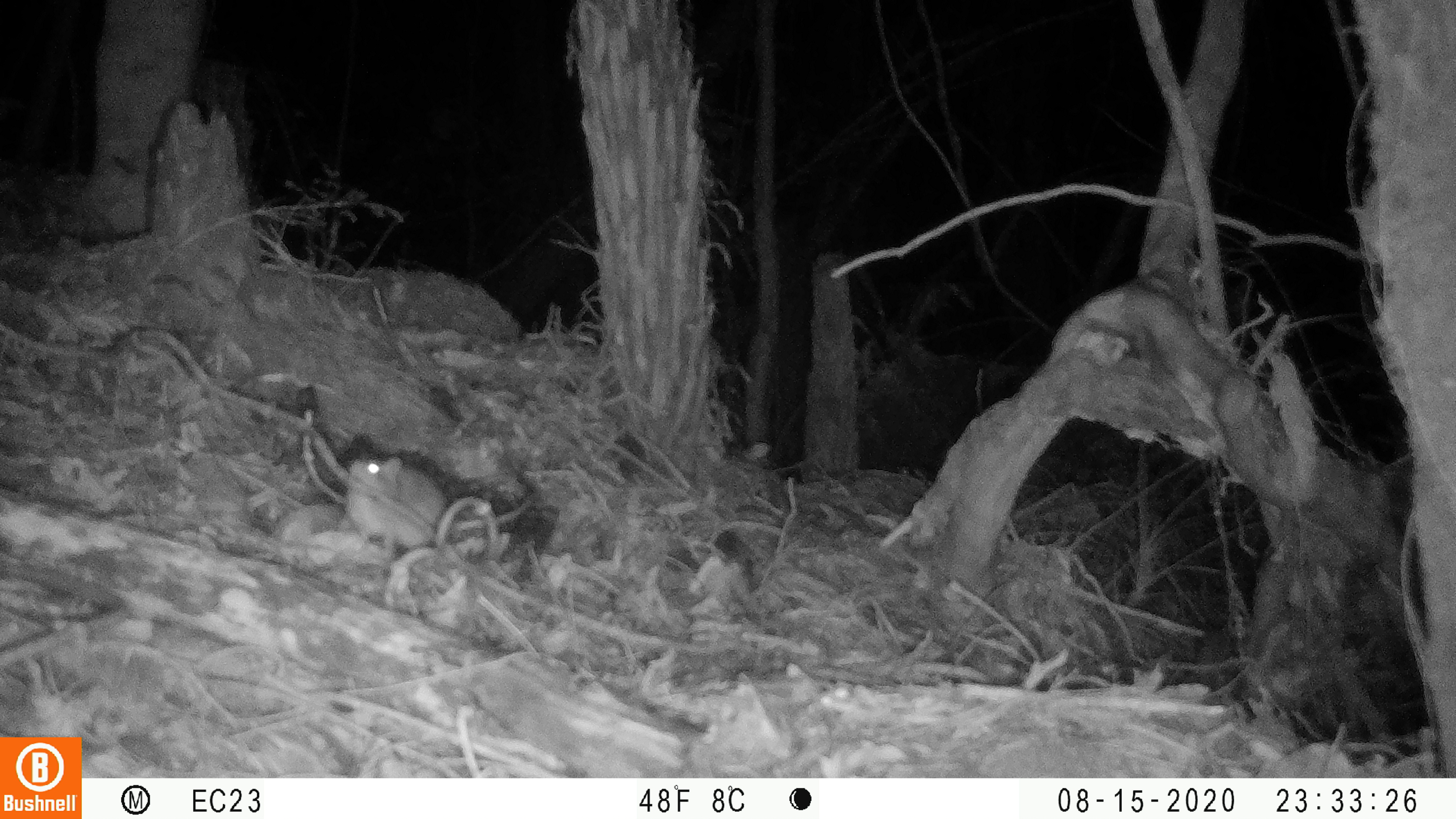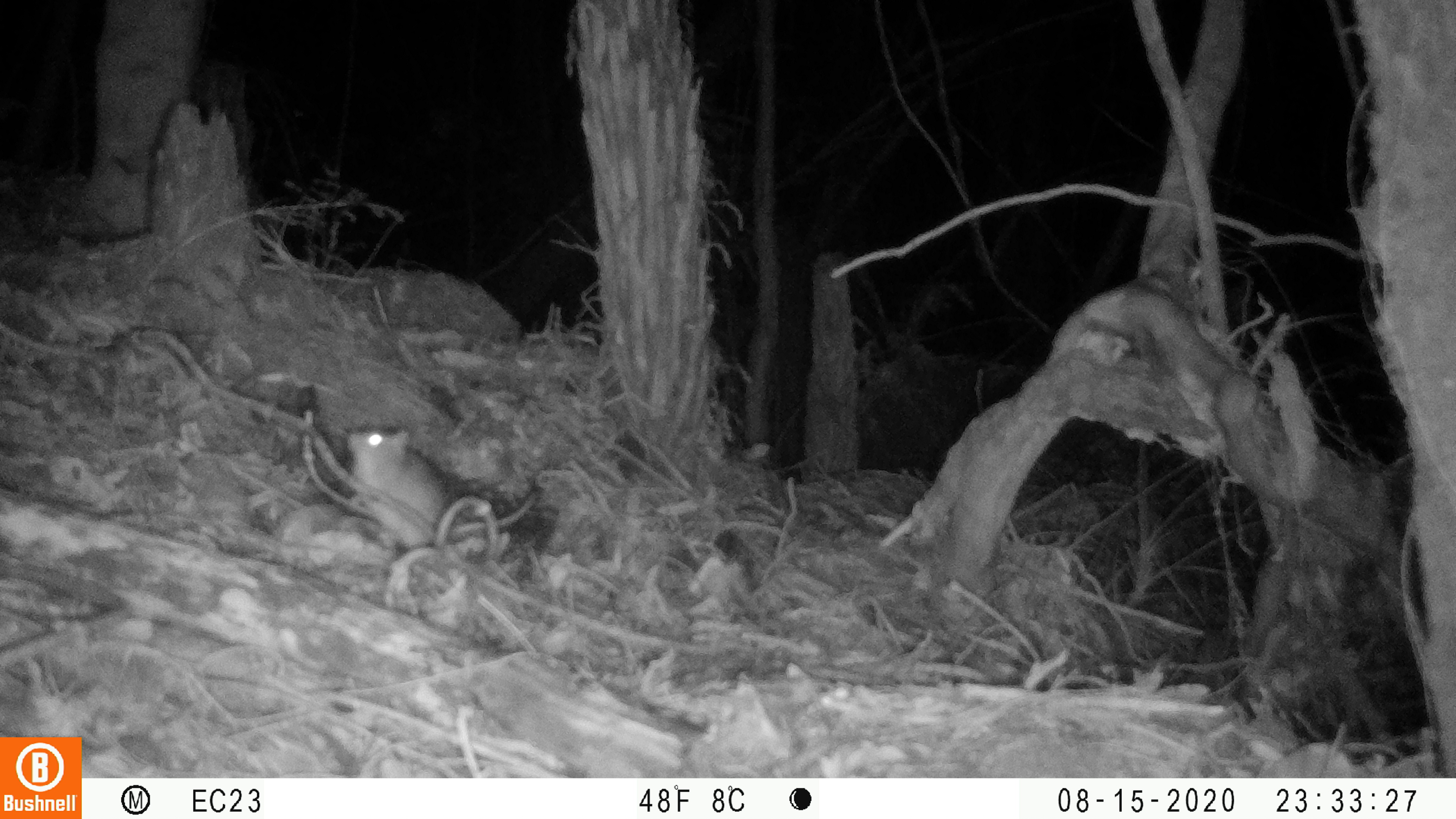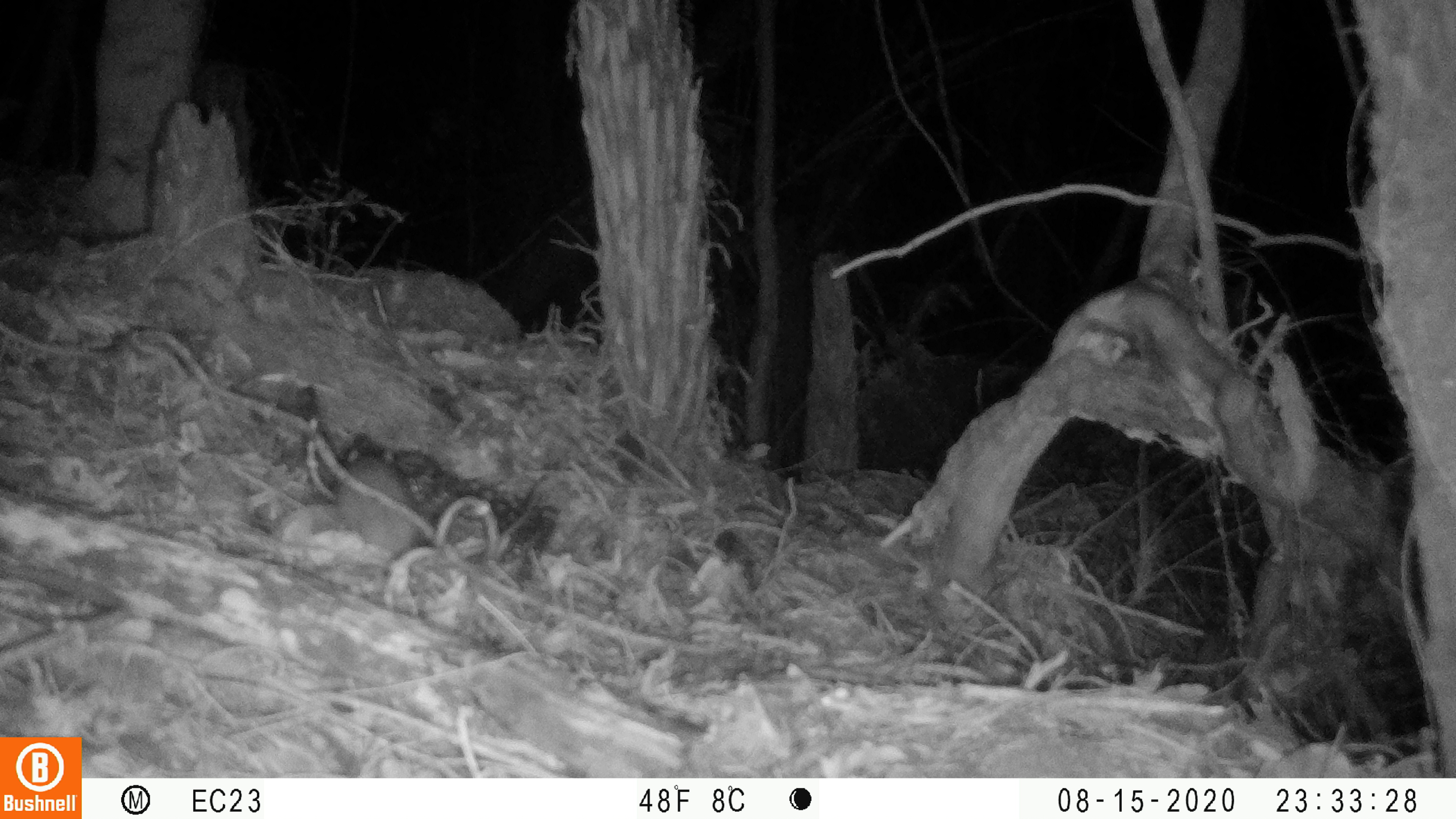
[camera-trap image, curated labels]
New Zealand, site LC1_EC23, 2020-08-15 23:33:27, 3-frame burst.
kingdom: Animalia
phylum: Chordata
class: Mammalia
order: Rodentia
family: Muridae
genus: Rattus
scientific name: Rattus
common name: rat